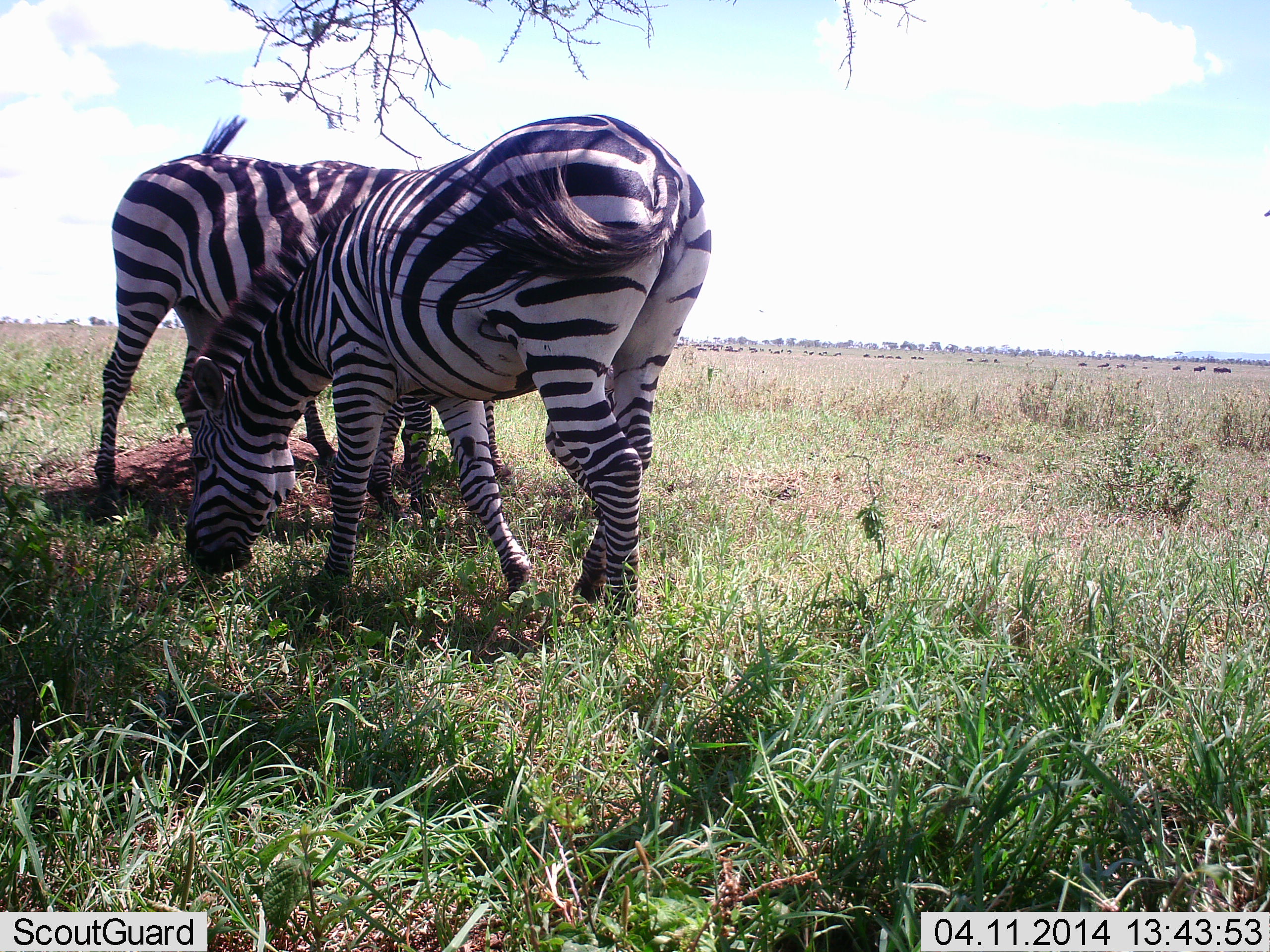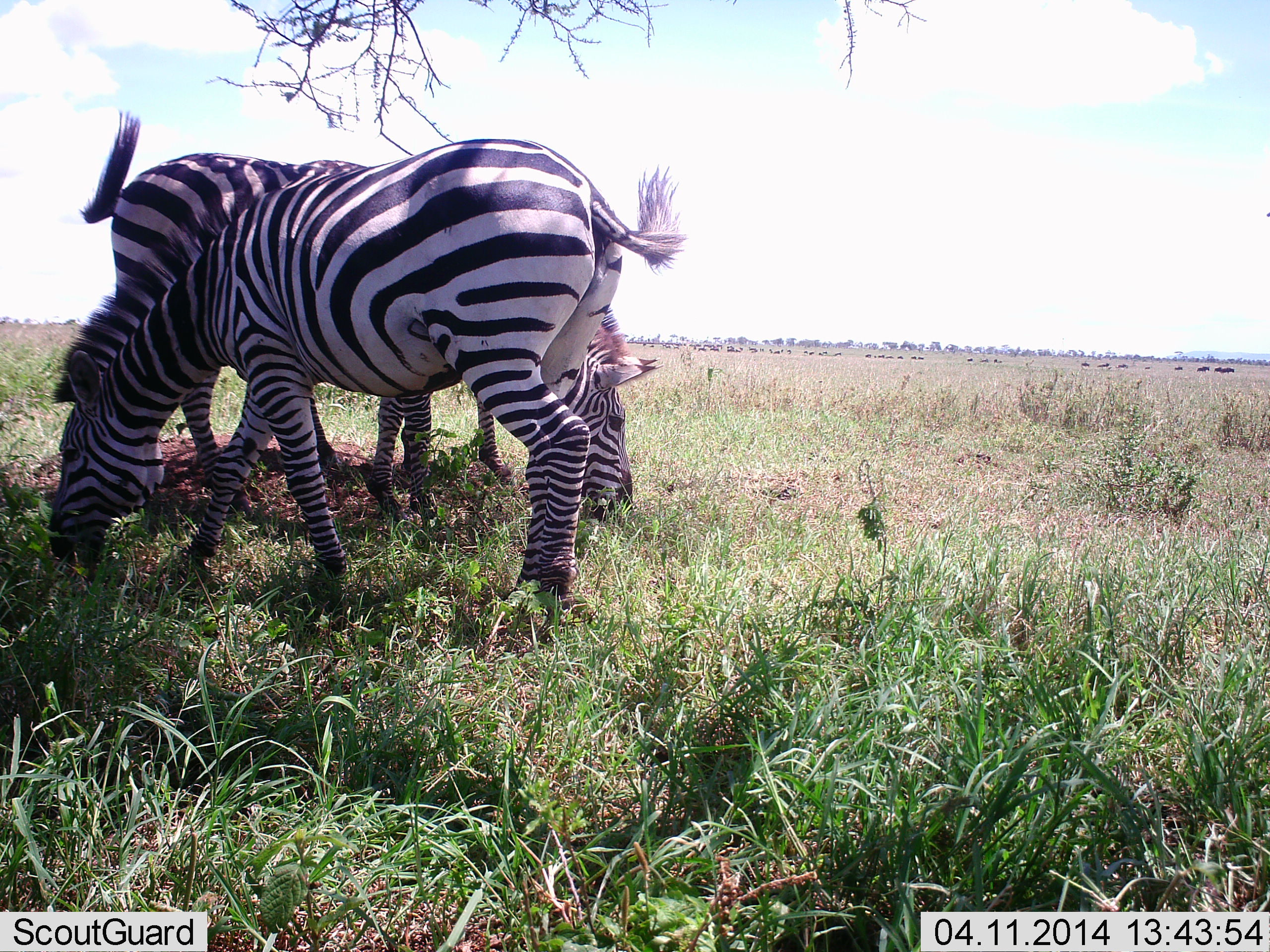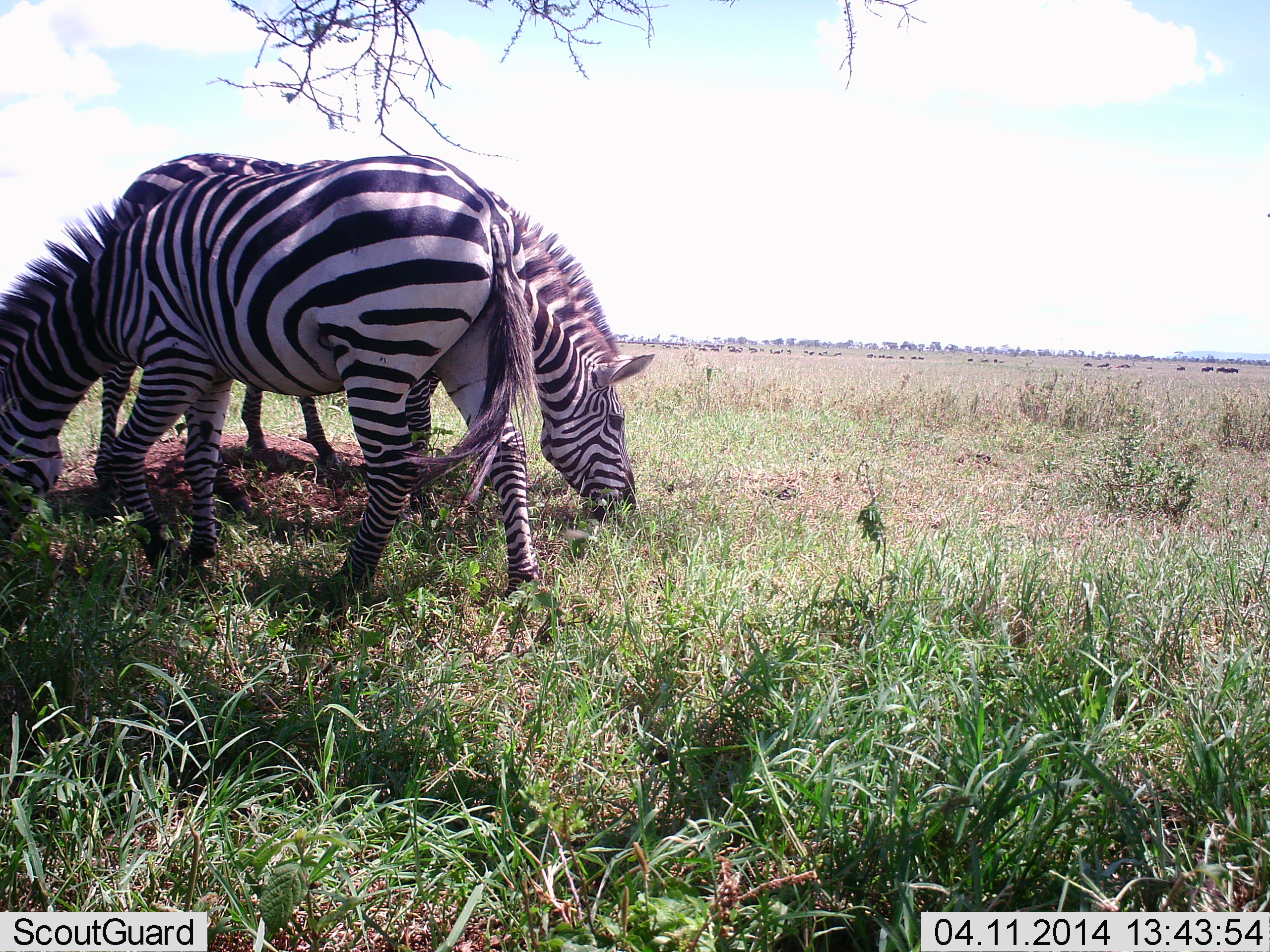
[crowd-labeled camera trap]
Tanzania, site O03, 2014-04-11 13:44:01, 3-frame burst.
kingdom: Animalia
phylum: Chordata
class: Mammalia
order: Perissodactyla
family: Equidae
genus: Equus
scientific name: Equus quagga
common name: plains zebra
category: zebra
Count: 2.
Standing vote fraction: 38%.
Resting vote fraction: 0%.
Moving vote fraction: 31%.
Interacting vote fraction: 0%.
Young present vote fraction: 0%.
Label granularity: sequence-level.